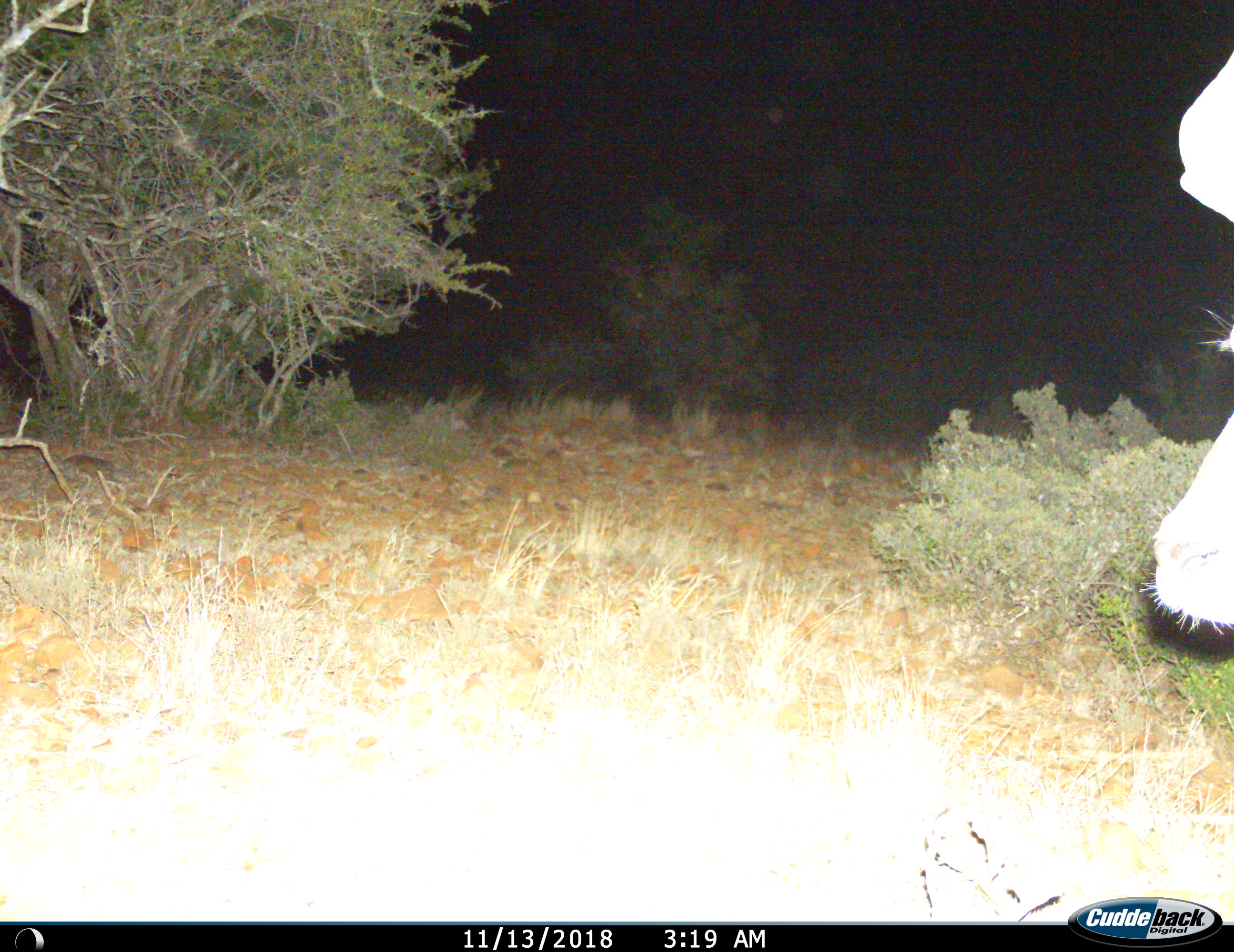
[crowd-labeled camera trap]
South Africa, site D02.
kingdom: Animalia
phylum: Chordata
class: Mammalia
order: Artiodactyla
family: Bovidae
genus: Tragelaphus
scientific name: Tragelaphus strepsiceros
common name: greater kudu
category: kudu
Kudu (greater kudu) (Tragelaphus strepsiceros), count 1. Behavior (volunteer vote fractions): standing 100%, resting 0%, moving 0%, interacting 0%. Young present (vote fraction): 0%. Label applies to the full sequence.